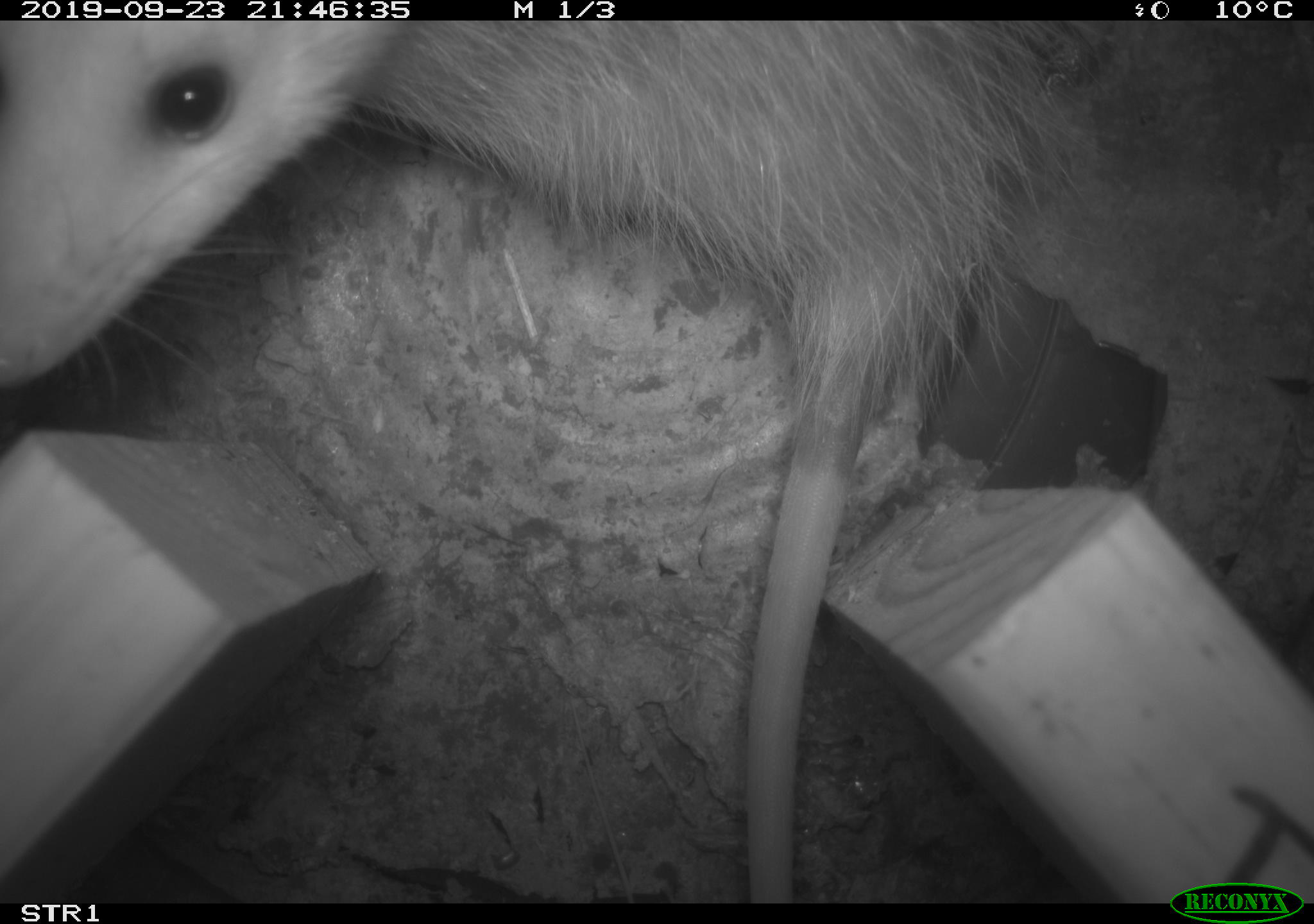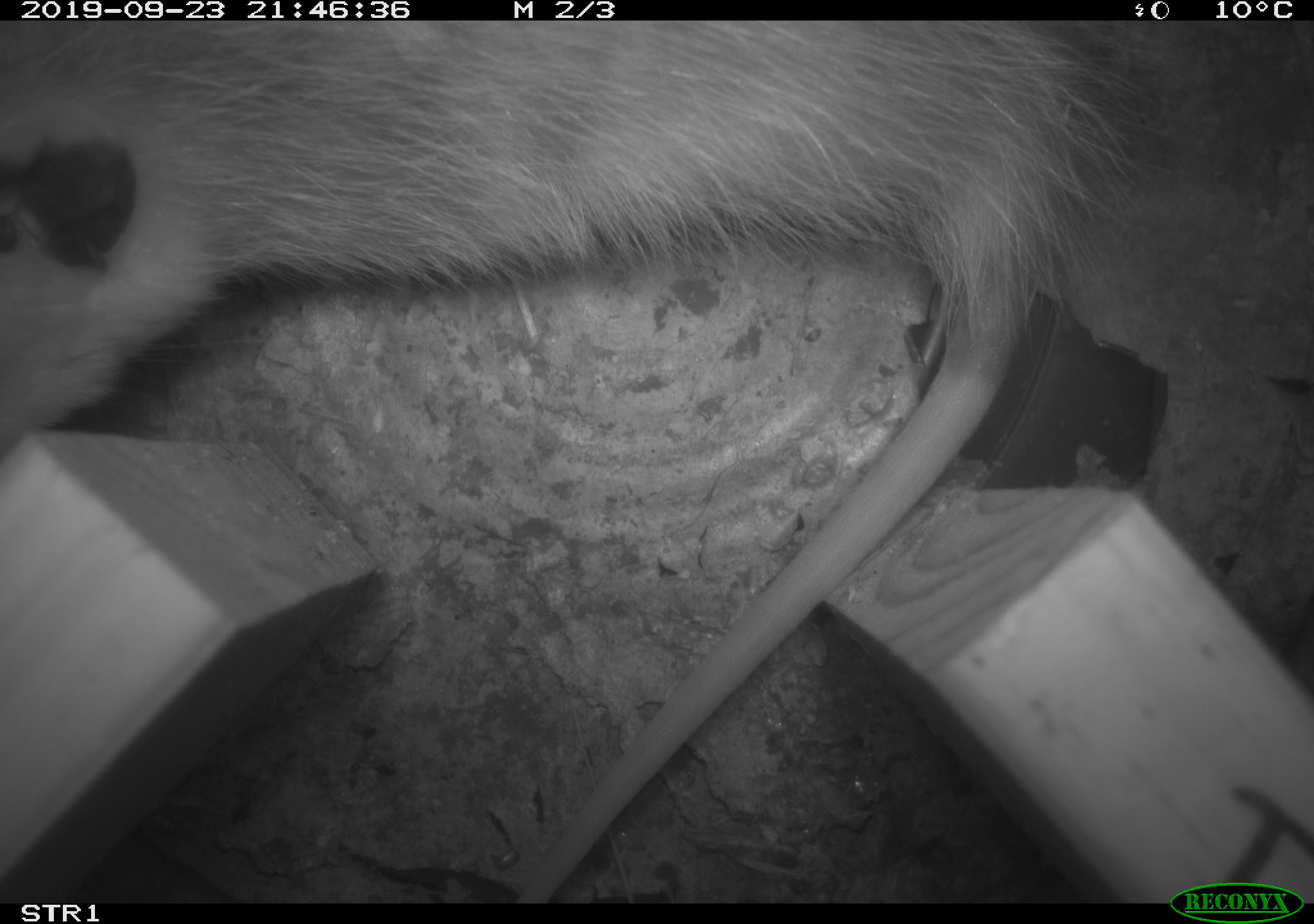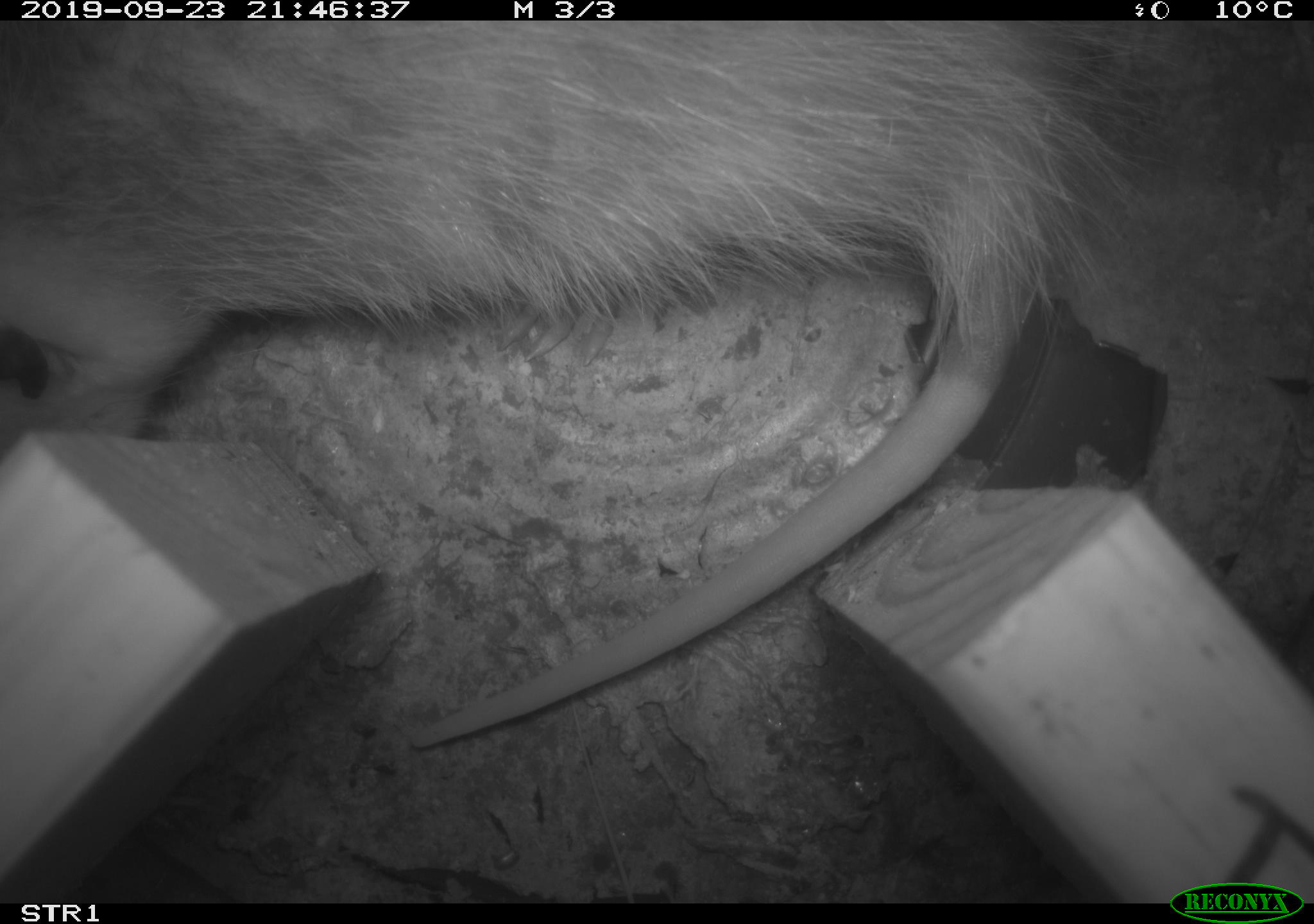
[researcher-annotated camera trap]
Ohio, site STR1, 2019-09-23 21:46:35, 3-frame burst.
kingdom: Animalia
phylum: Chordata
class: Mammalia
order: Didelphimorphia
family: Didelphidae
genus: Didelphis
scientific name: Didelphis virginiana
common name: virginia opossum